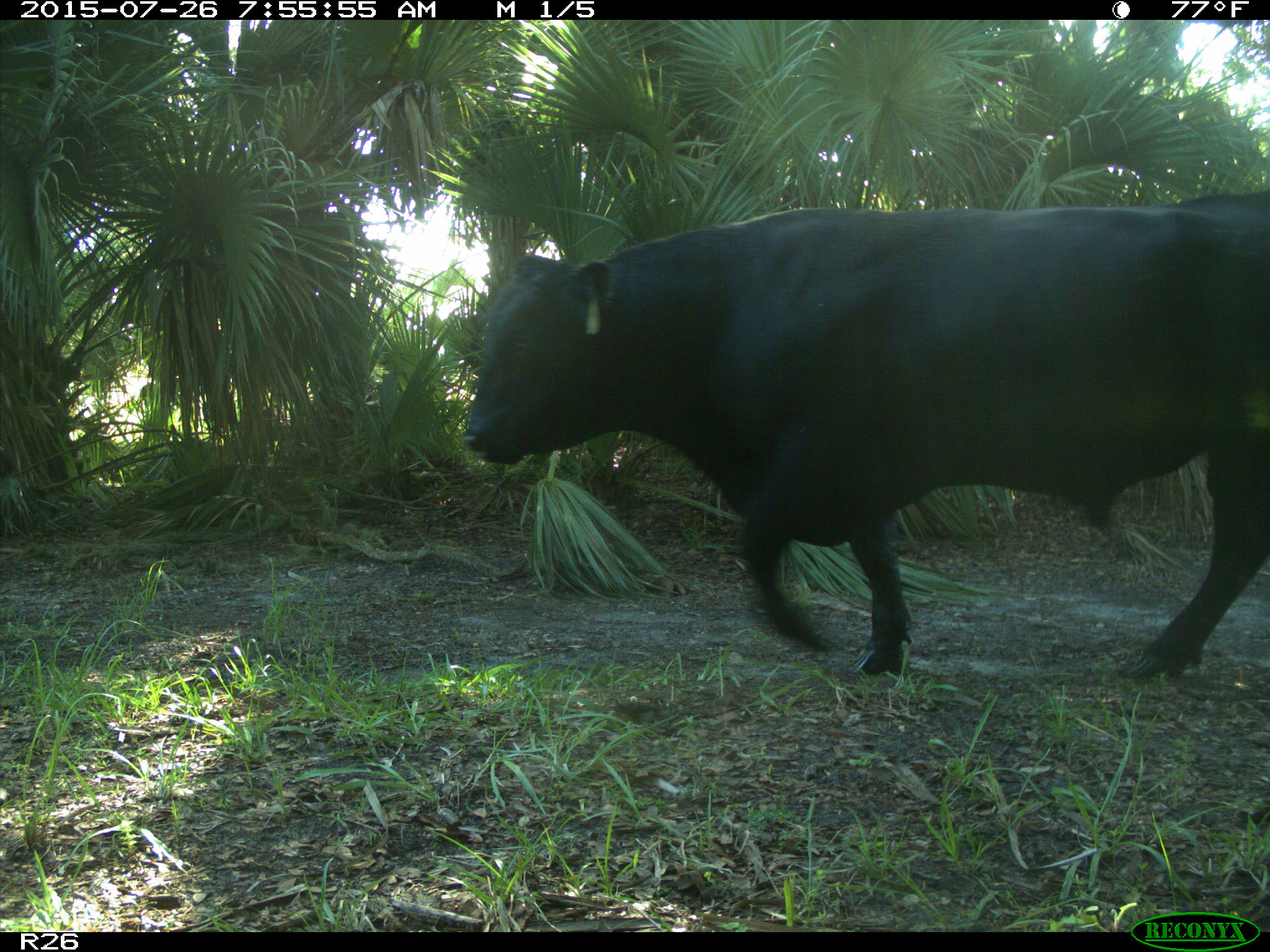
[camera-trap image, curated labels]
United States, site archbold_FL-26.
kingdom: Animalia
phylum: Chordata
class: Mammalia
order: Artiodactyla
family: Bovidae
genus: Bos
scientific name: Bos taurus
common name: domestic cow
Bos taurus (domestic cow).